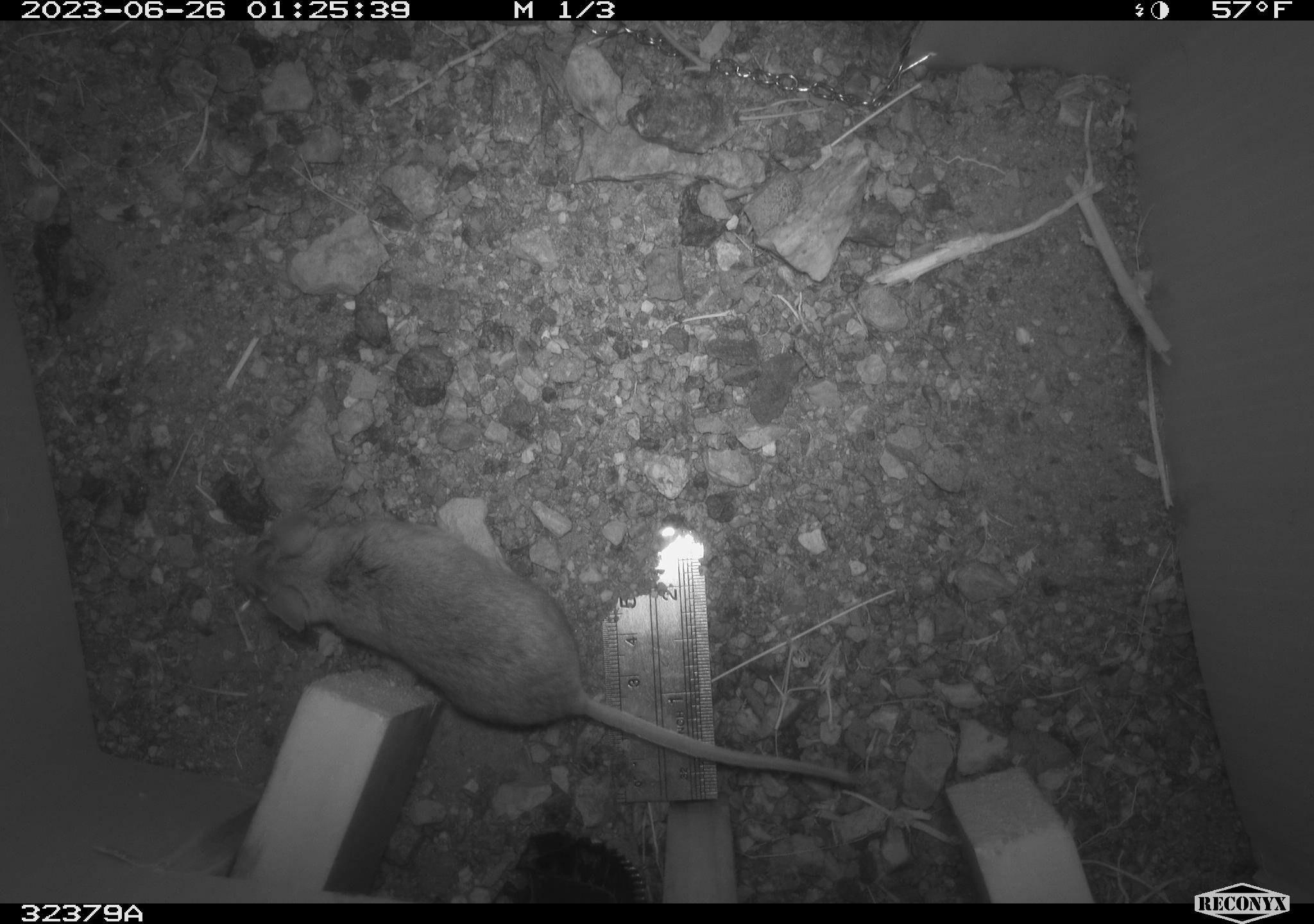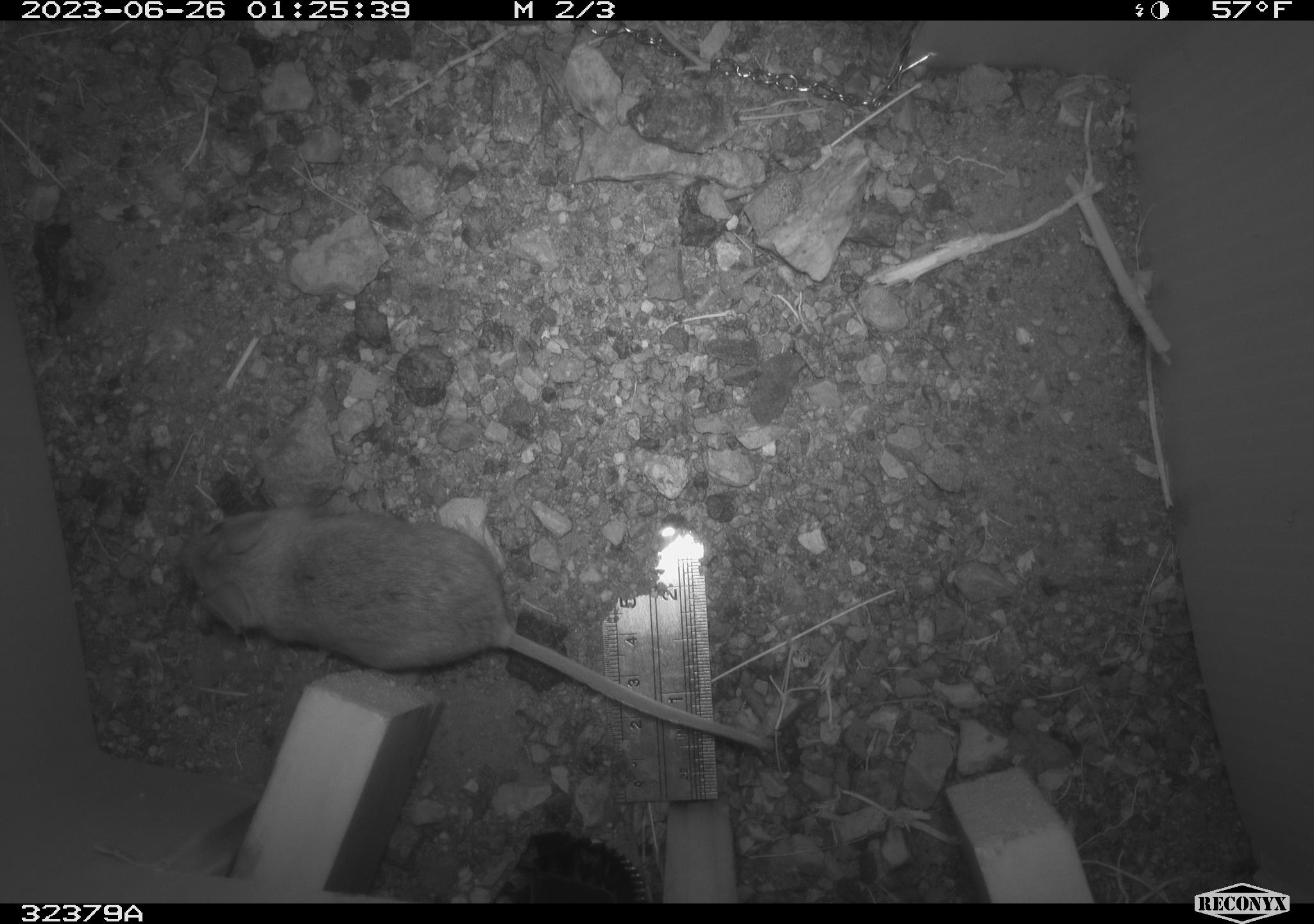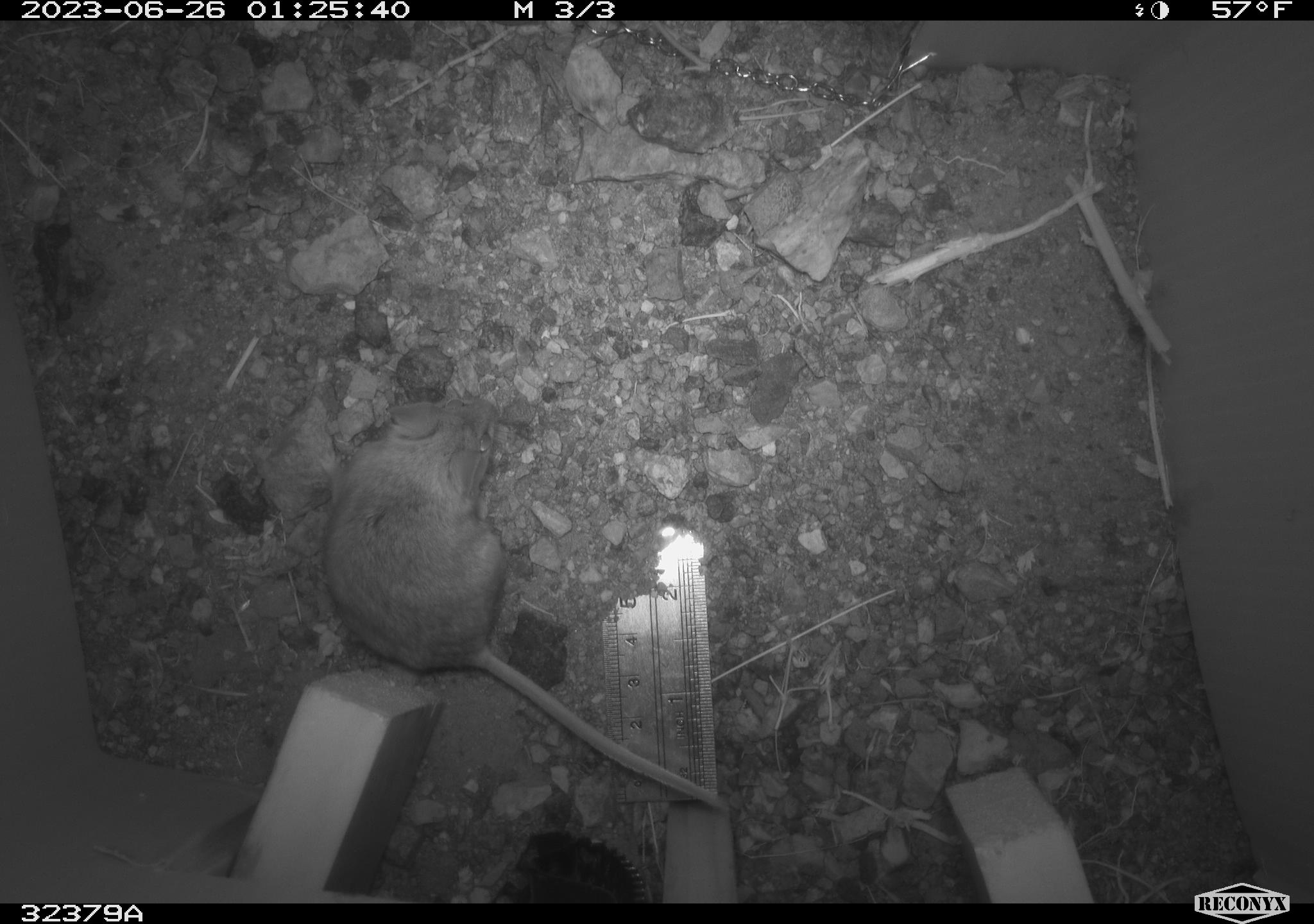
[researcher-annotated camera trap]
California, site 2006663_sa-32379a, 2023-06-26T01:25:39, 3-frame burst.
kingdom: Animalia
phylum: Chordata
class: Mammalia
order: Rodentia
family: Cricetidae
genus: Peromyscus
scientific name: Peromyscus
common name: deer mice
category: peromyscus species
Peromyscus species (deer mice) (Peromyscus).